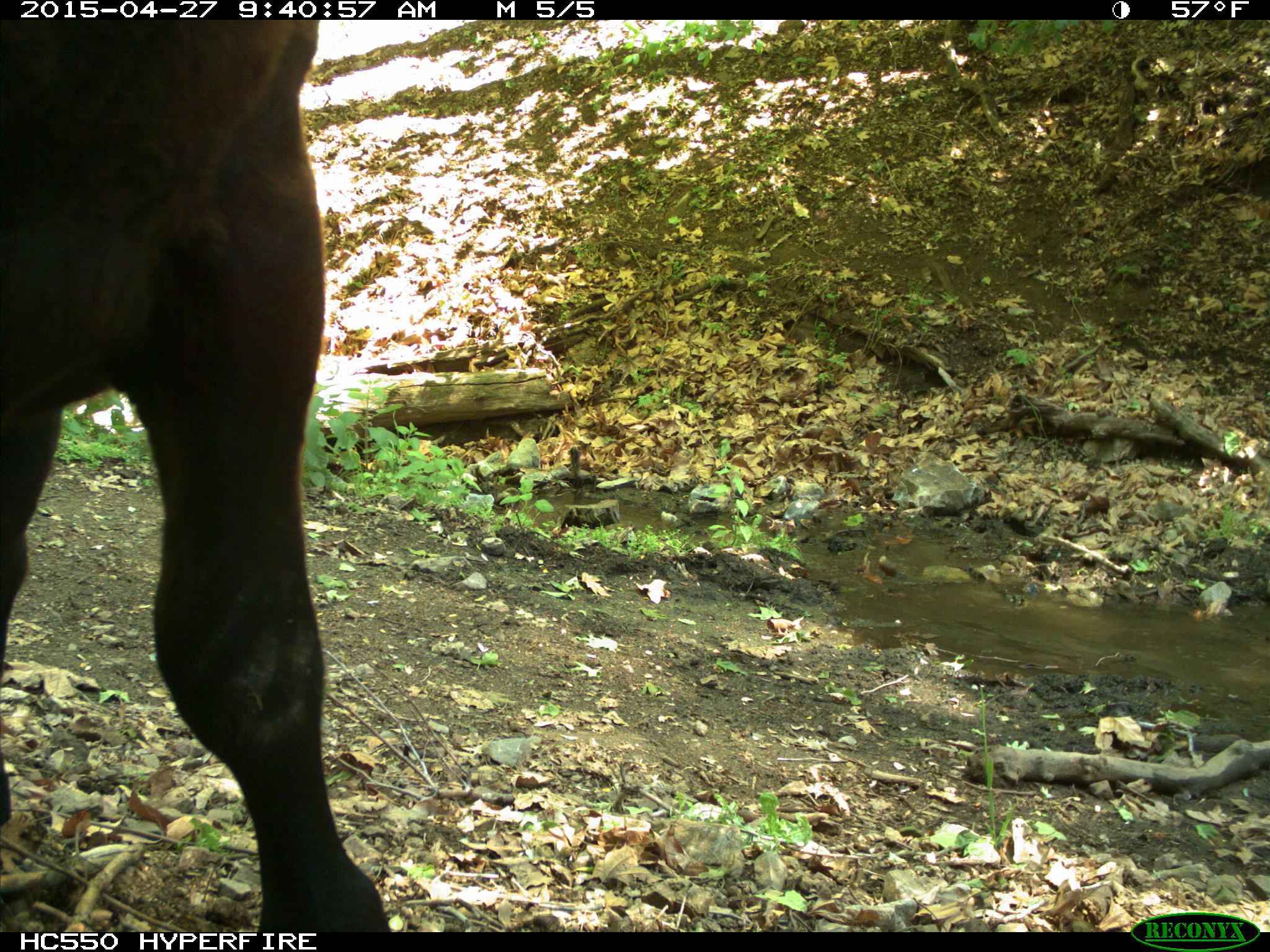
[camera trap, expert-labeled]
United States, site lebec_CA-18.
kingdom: Animalia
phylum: Chordata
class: Mammalia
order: Artiodactyla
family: Bovidae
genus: Bos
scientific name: Bos taurus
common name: domestic cow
Bos taurus (domestic cow).